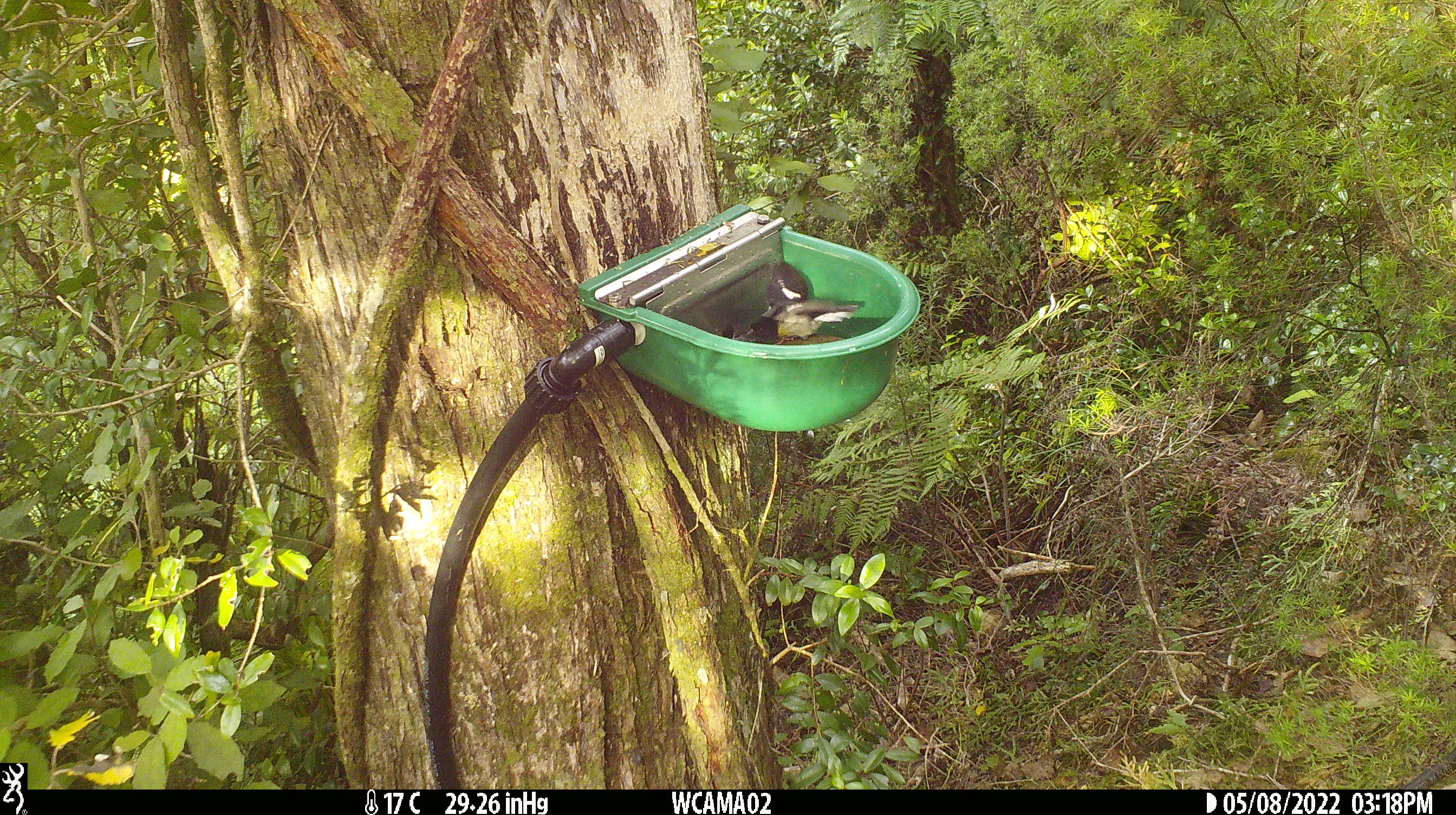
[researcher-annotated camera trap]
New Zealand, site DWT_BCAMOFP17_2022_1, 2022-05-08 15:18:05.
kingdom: Animalia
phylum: Chordata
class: Aves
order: Passeriformes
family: Petroicidae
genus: Petroica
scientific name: Petroica macrocephala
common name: tomtit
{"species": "tomtit (Petroica macrocephala)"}